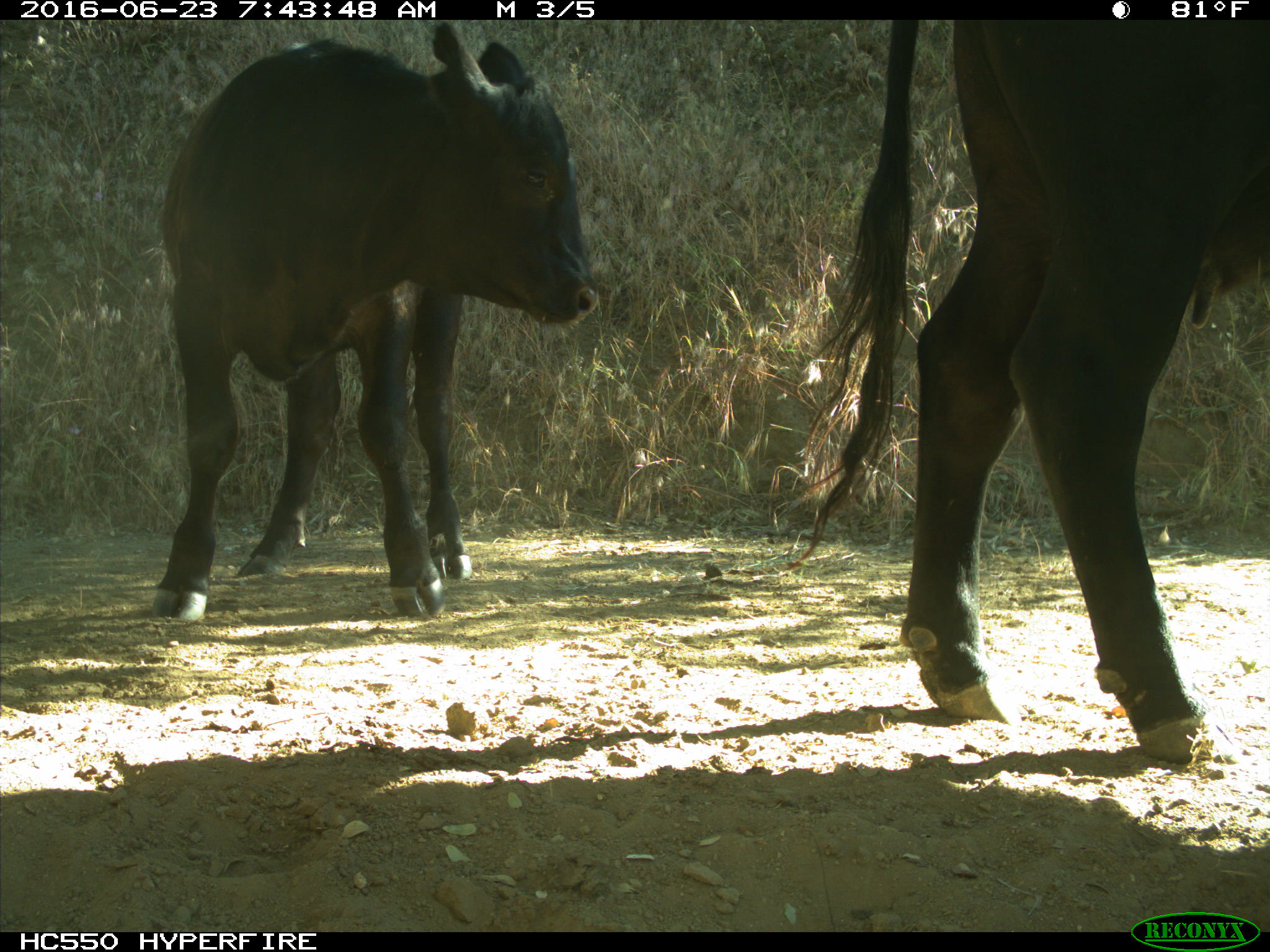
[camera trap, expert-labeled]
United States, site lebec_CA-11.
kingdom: Animalia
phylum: Chordata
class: Mammalia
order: Artiodactyla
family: Bovidae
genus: Bos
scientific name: Bos taurus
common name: domestic cow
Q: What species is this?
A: Bos taurus (domestic cow).